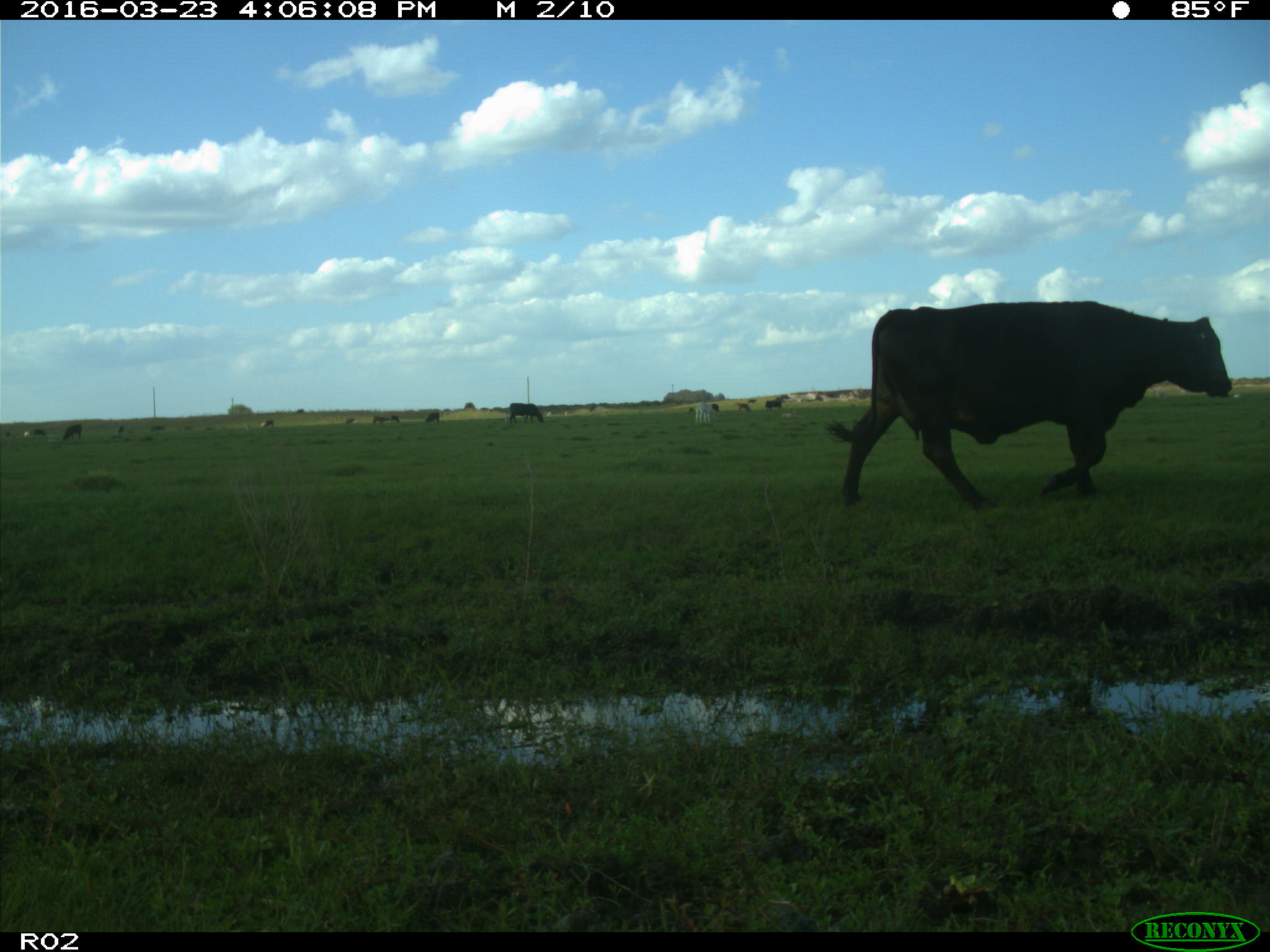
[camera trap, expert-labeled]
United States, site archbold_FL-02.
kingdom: Animalia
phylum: Chordata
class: Mammalia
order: Artiodactyla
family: Bovidae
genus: Bos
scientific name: Bos taurus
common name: domestic cow